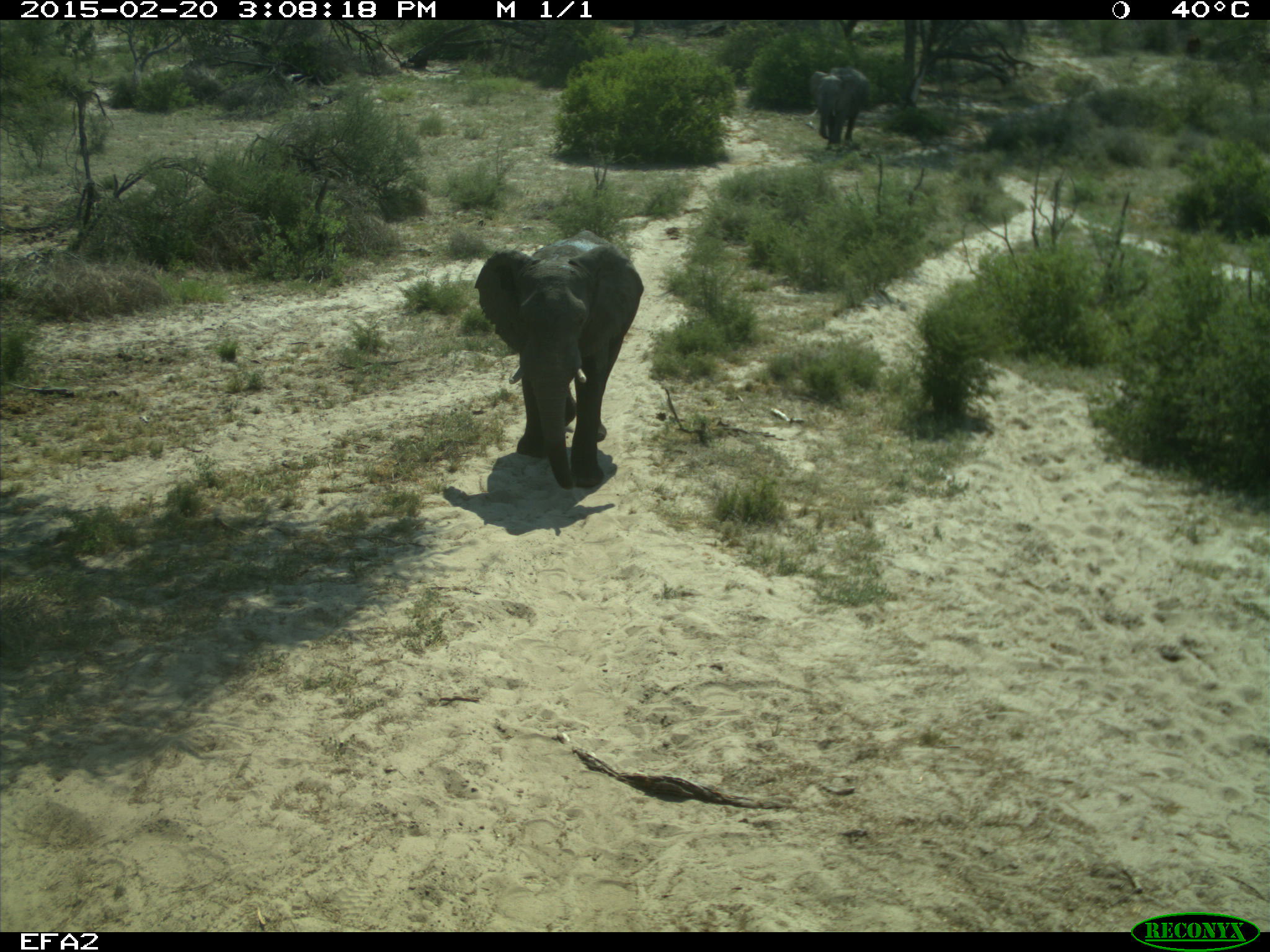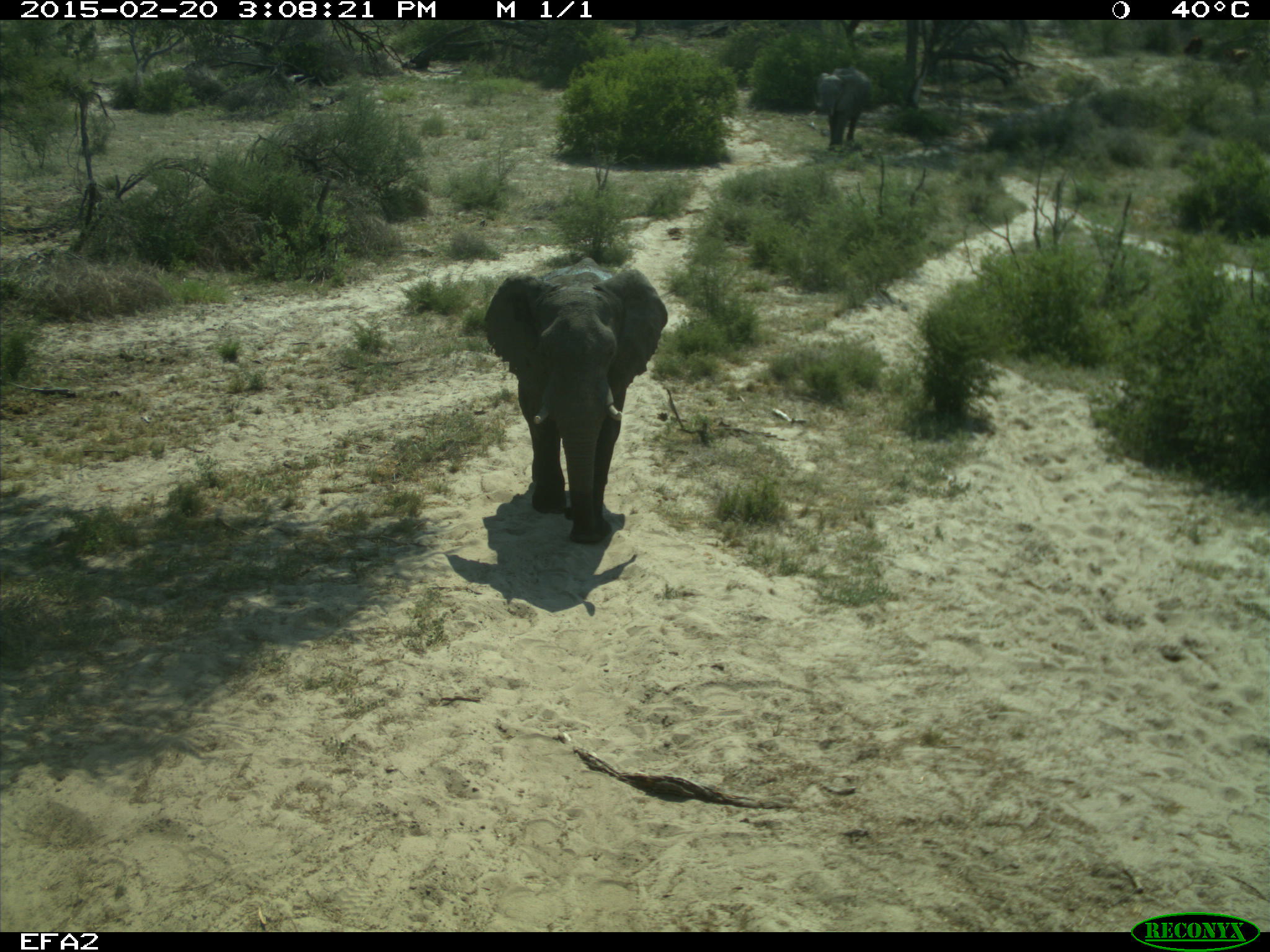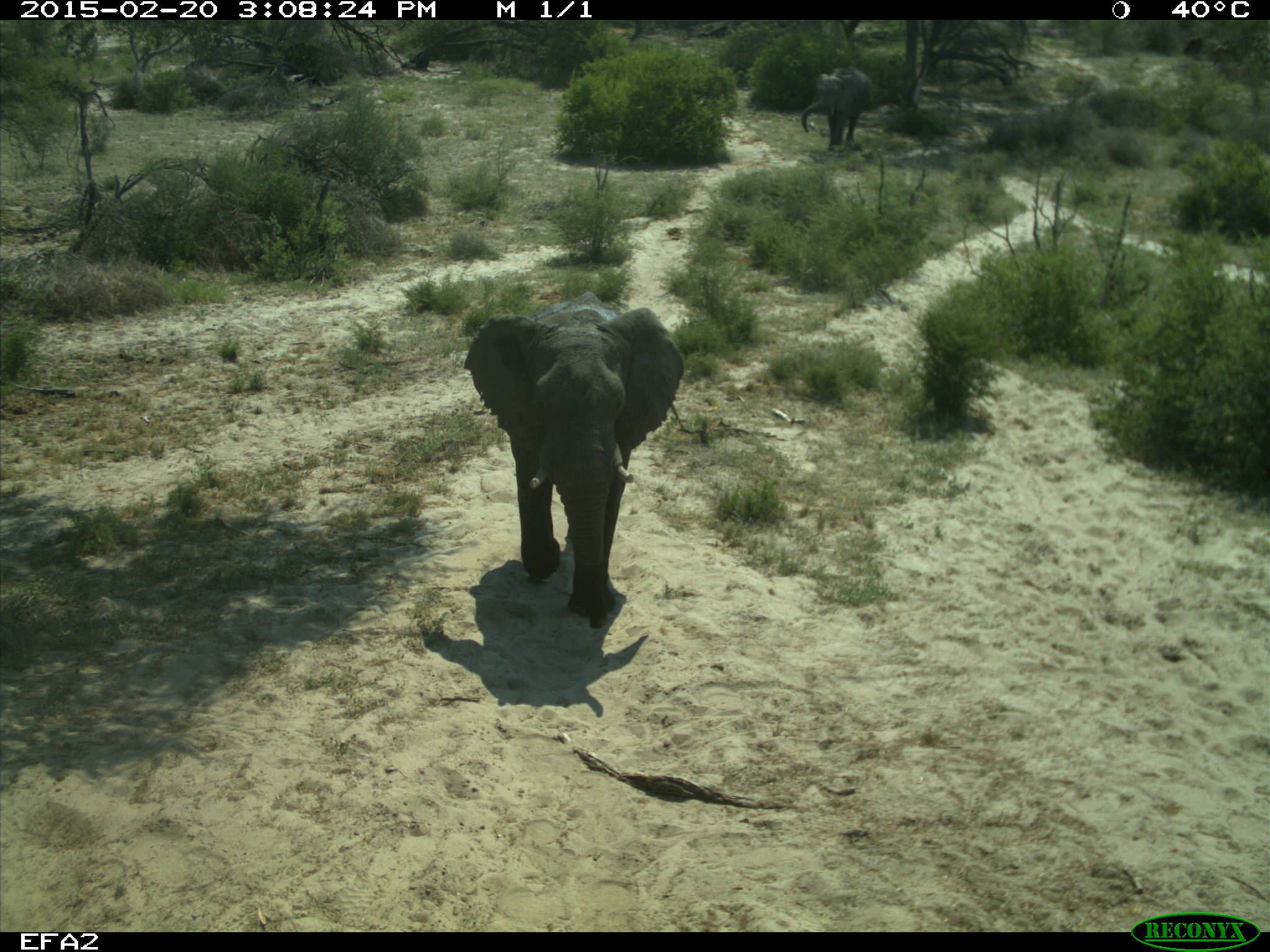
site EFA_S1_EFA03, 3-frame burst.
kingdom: Animalia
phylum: Chordata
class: Mammalia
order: Proboscidea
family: Elephantidae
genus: Loxodonta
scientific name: Loxodonta africana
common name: african bush elephant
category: elephant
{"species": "elephant (african bush elephant) (Loxodonta africana)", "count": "2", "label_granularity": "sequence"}